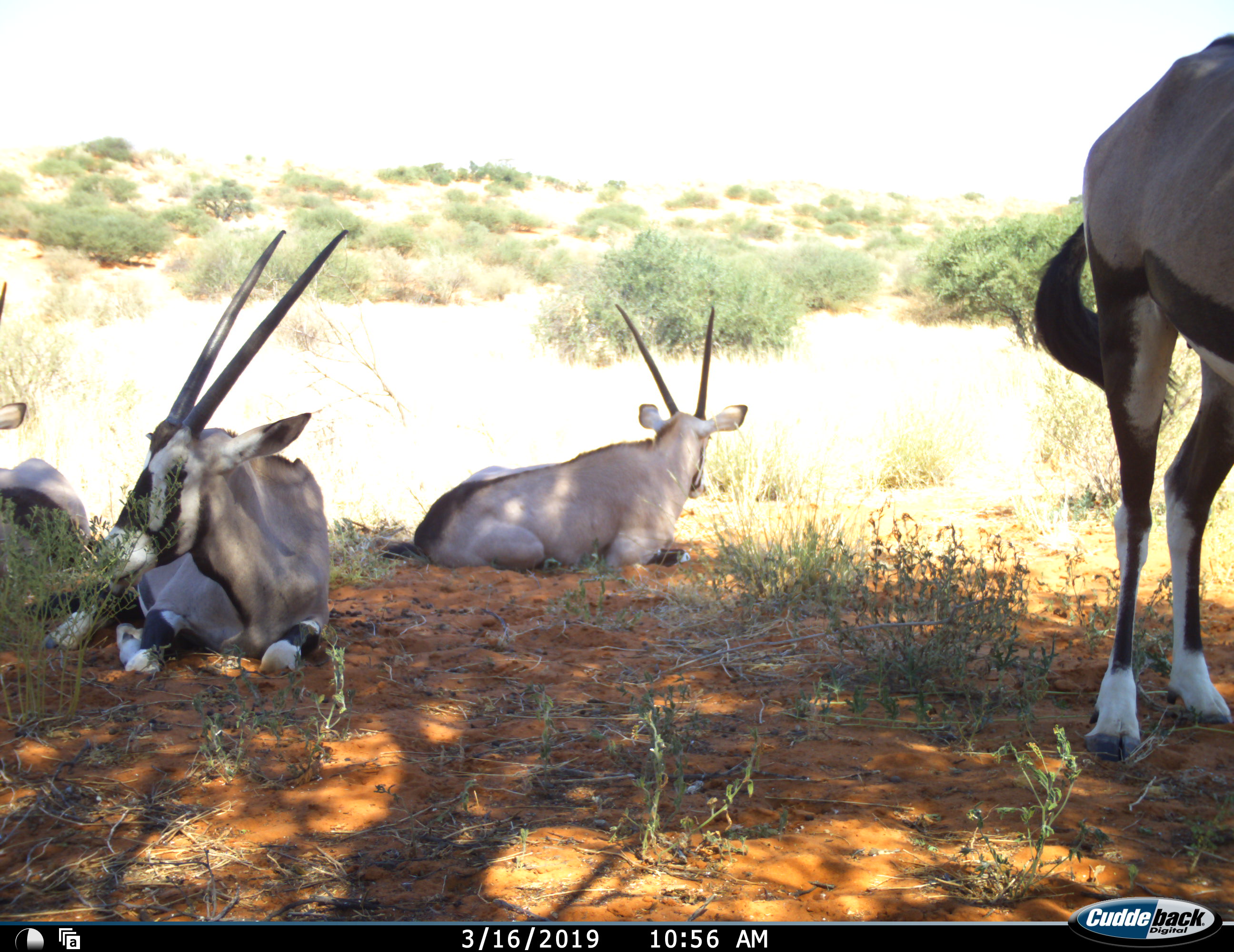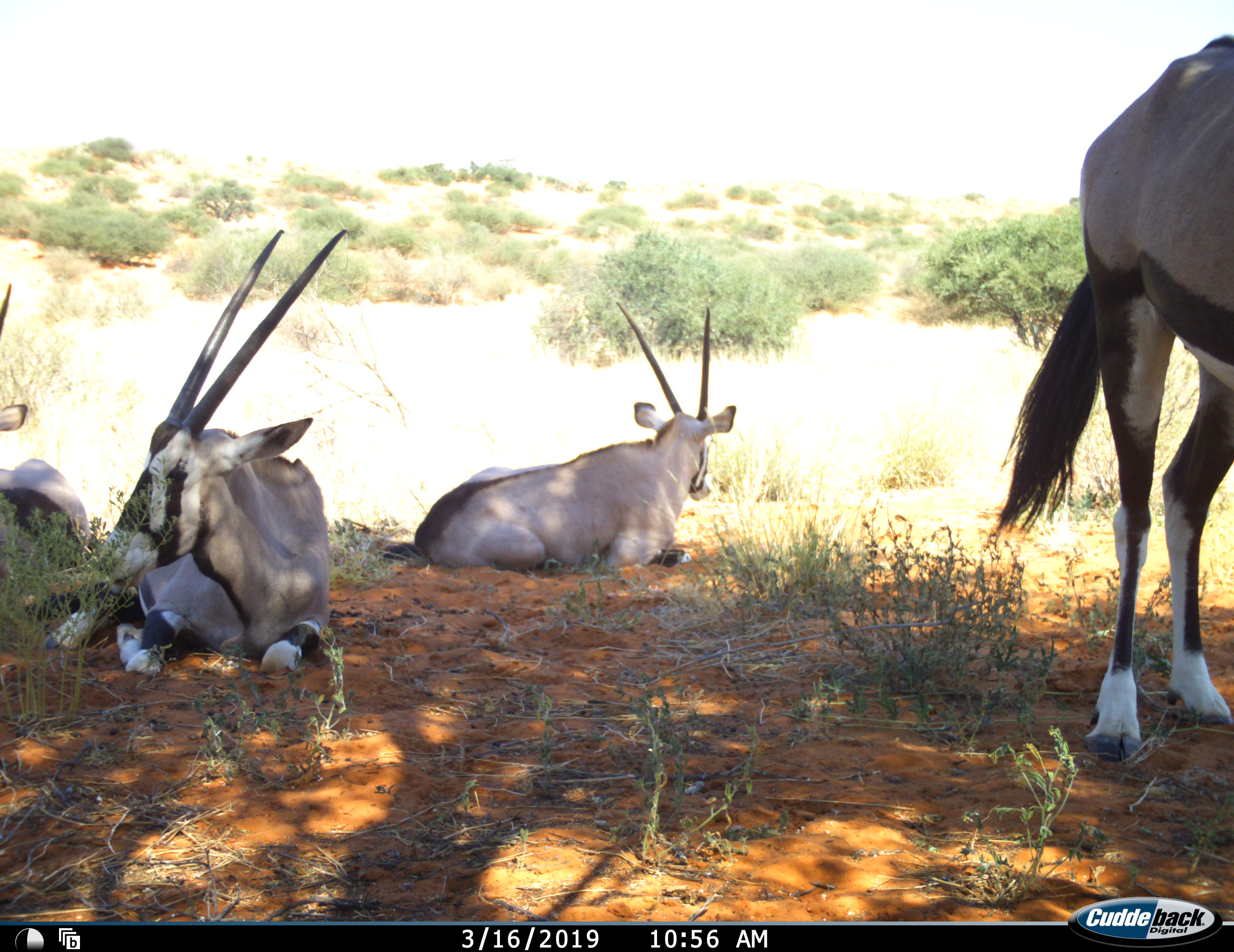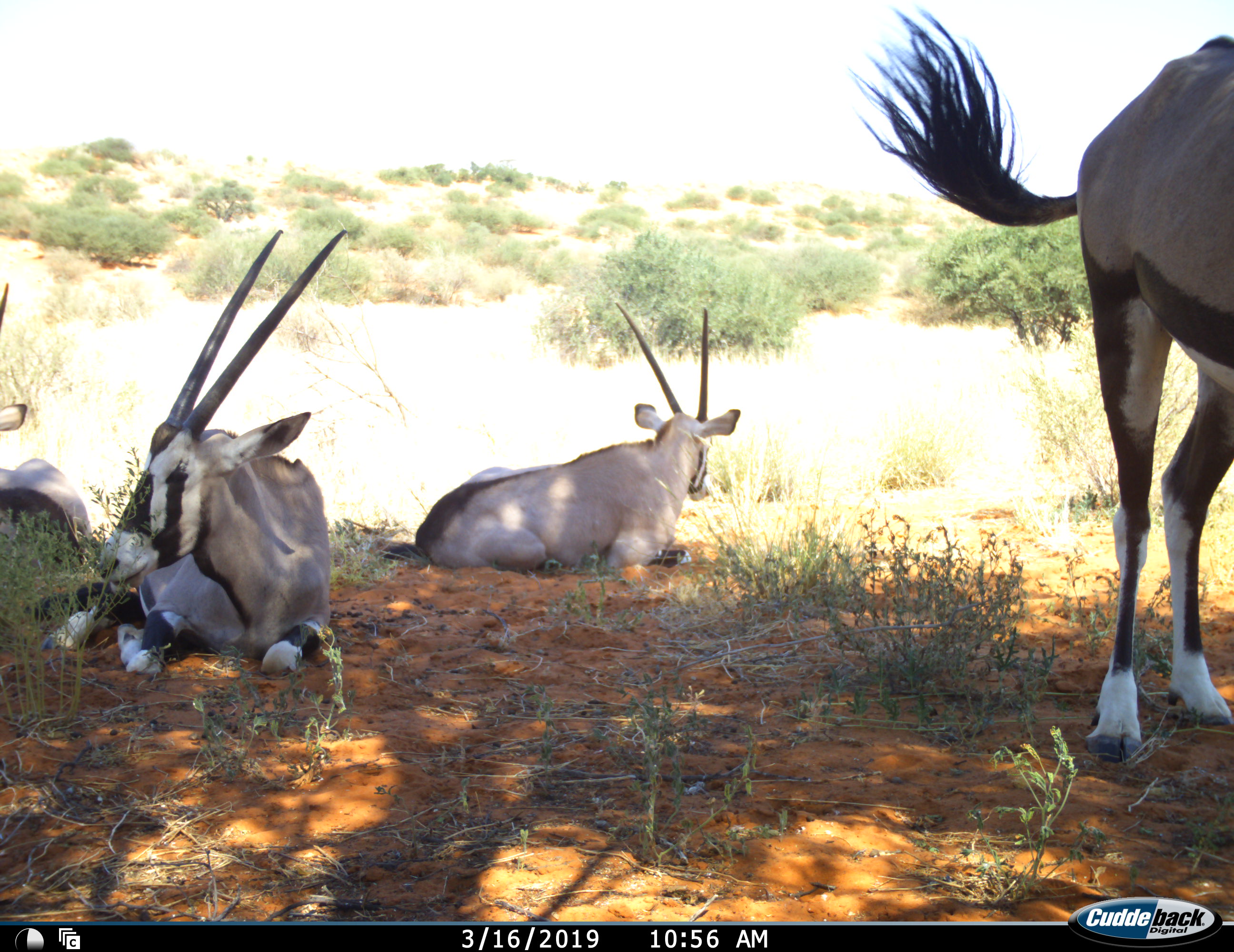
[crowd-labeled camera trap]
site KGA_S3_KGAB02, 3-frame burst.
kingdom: Animalia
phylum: Chordata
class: Mammalia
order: Artiodactyla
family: Bovidae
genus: Oryx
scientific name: Oryx gazella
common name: gemsbok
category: oryx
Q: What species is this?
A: Oryx (gemsbok) (Oryx gazella).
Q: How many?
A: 4.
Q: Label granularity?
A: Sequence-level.